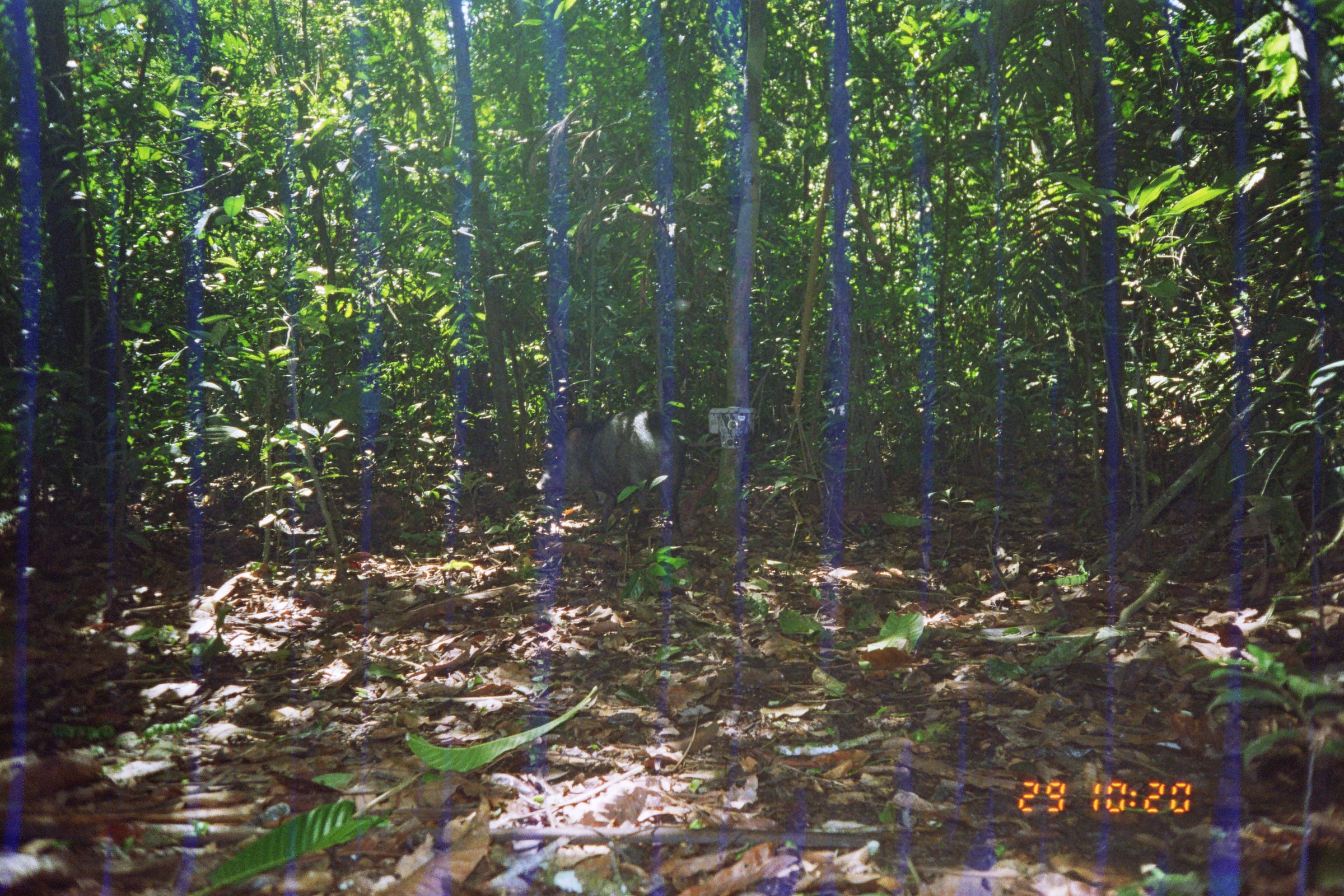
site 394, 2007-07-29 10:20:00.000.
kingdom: Animalia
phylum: Chordata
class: Mammalia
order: Artiodactyla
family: Tayassuidae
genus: Pecari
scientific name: Pecari tajacu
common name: collared peccary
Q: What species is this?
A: Pecari tajacu (collared peccary).